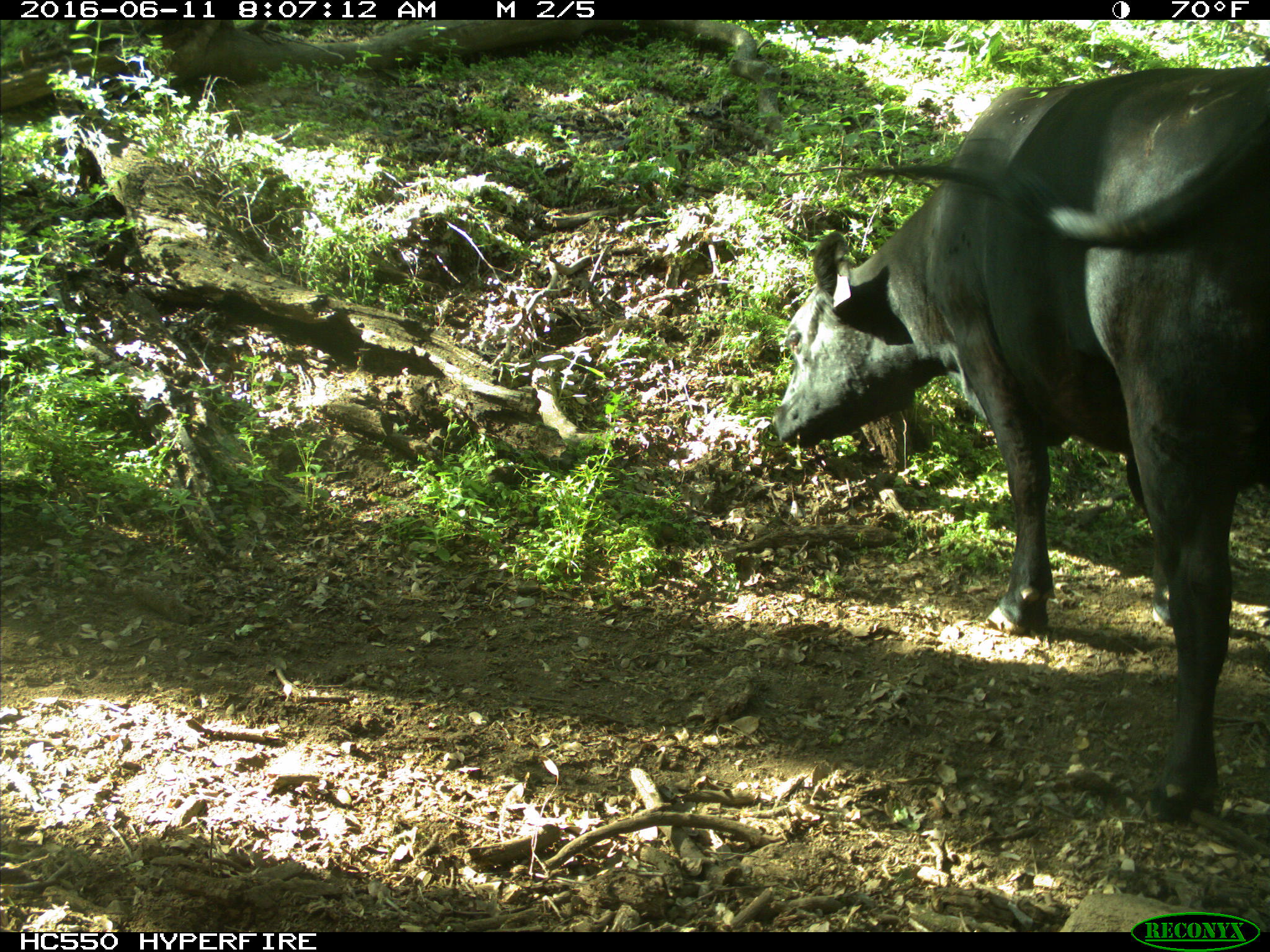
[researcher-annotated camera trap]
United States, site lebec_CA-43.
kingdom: Animalia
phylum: Chordata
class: Mammalia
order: Artiodactyla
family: Bovidae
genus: Bos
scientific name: Bos taurus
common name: domestic cow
Bos taurus (domestic cow).